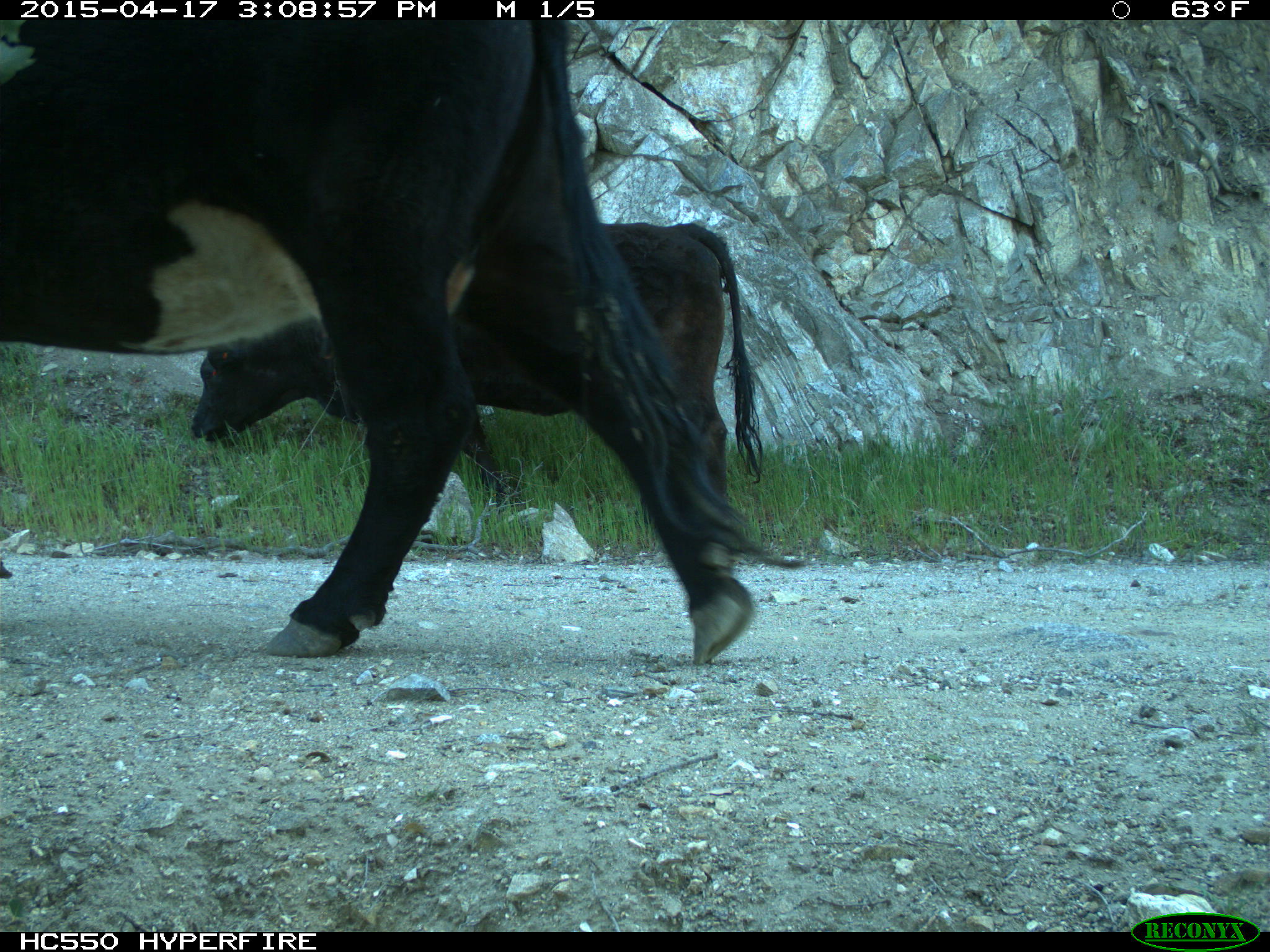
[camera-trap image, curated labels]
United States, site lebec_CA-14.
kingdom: Animalia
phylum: Chordata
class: Mammalia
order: Artiodactyla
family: Bovidae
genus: Bos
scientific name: Bos taurus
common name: domestic cow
Bos taurus (domestic cow).